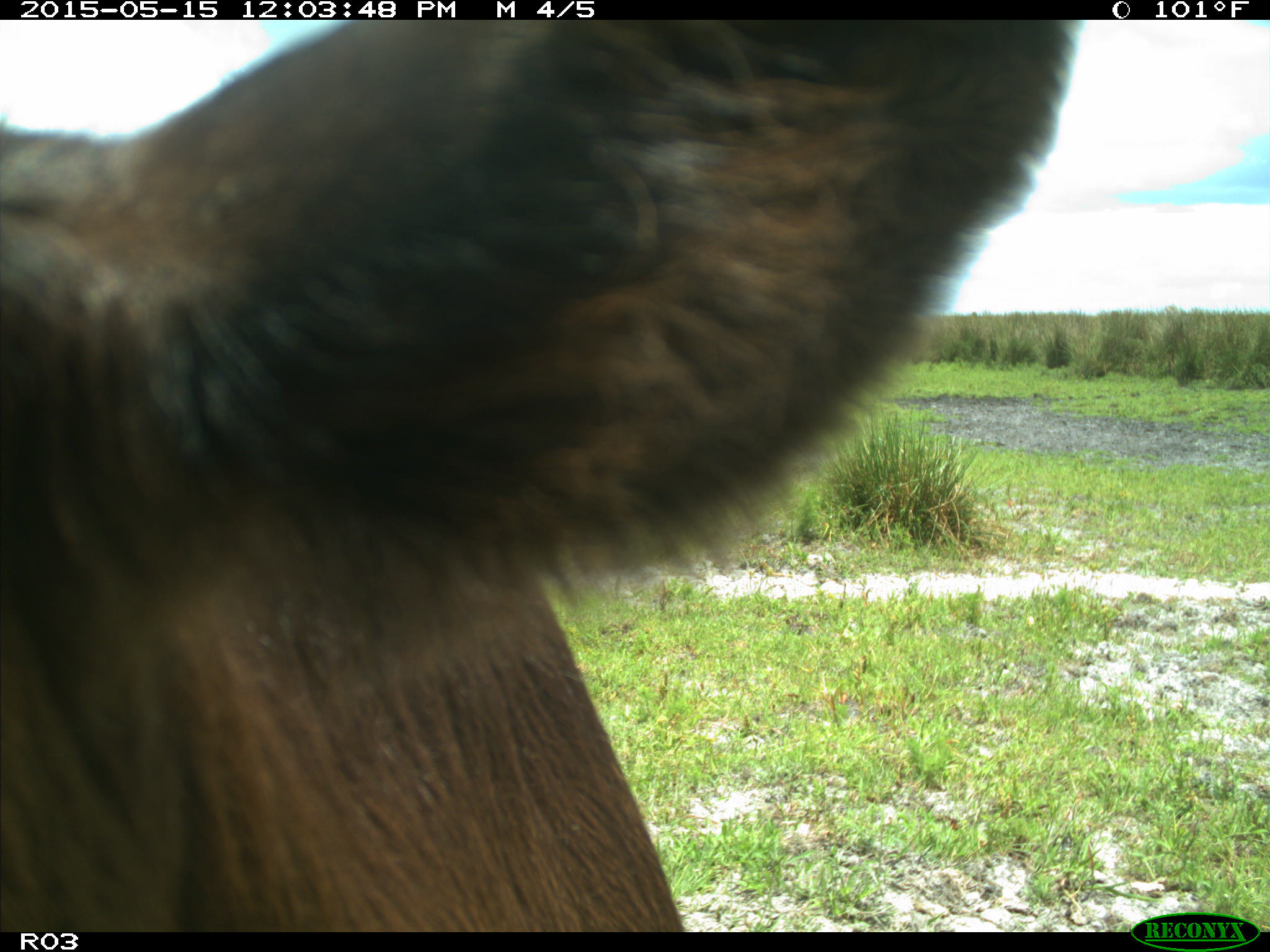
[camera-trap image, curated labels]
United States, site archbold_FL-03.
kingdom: Animalia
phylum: Chordata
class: Mammalia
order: Artiodactyla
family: Bovidae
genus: Bos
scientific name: Bos taurus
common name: domestic cow